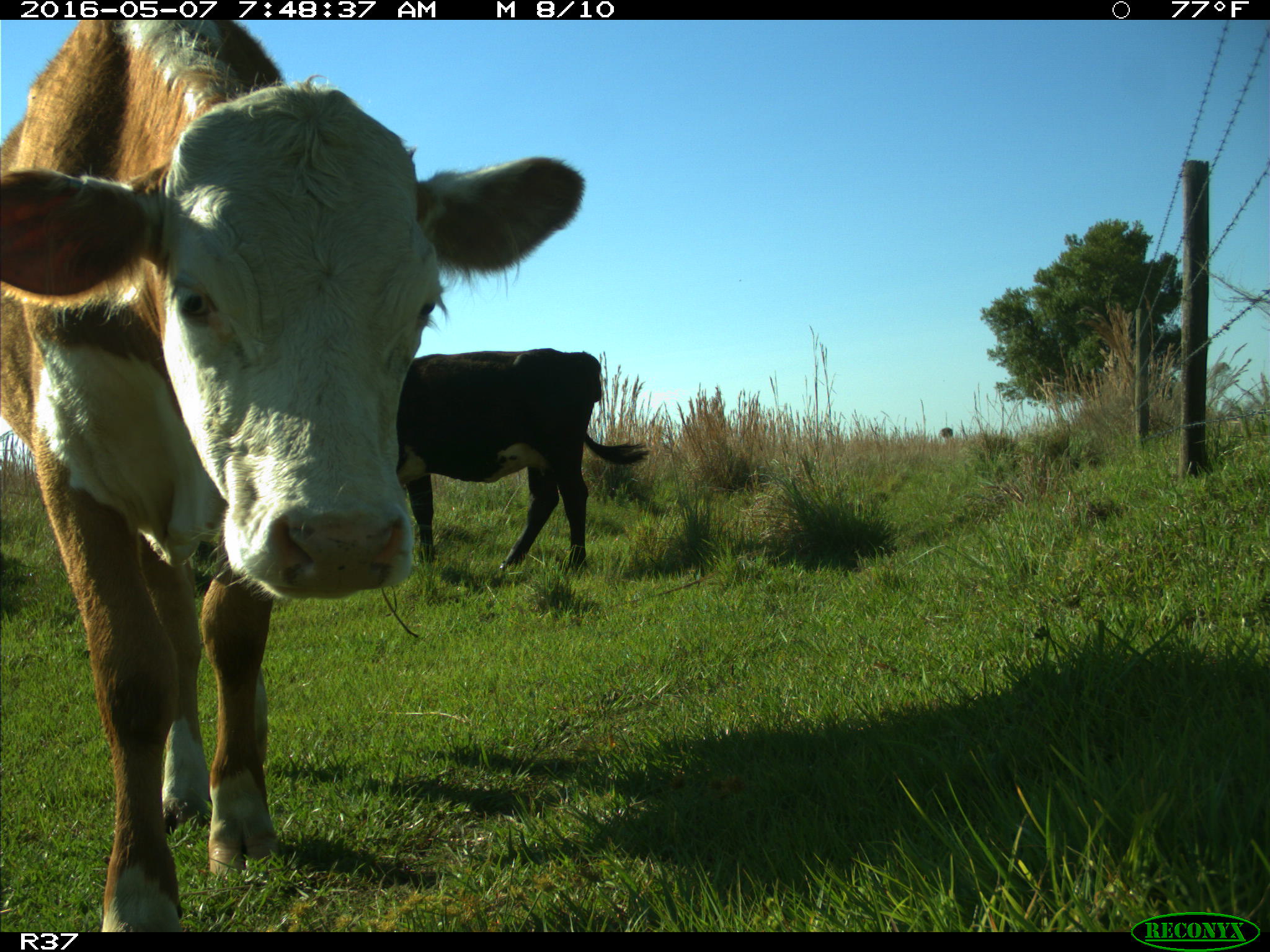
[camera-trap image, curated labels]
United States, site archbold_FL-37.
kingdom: Animalia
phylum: Chordata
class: Mammalia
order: Artiodactyla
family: Bovidae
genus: Bos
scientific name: Bos taurus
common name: domestic cow